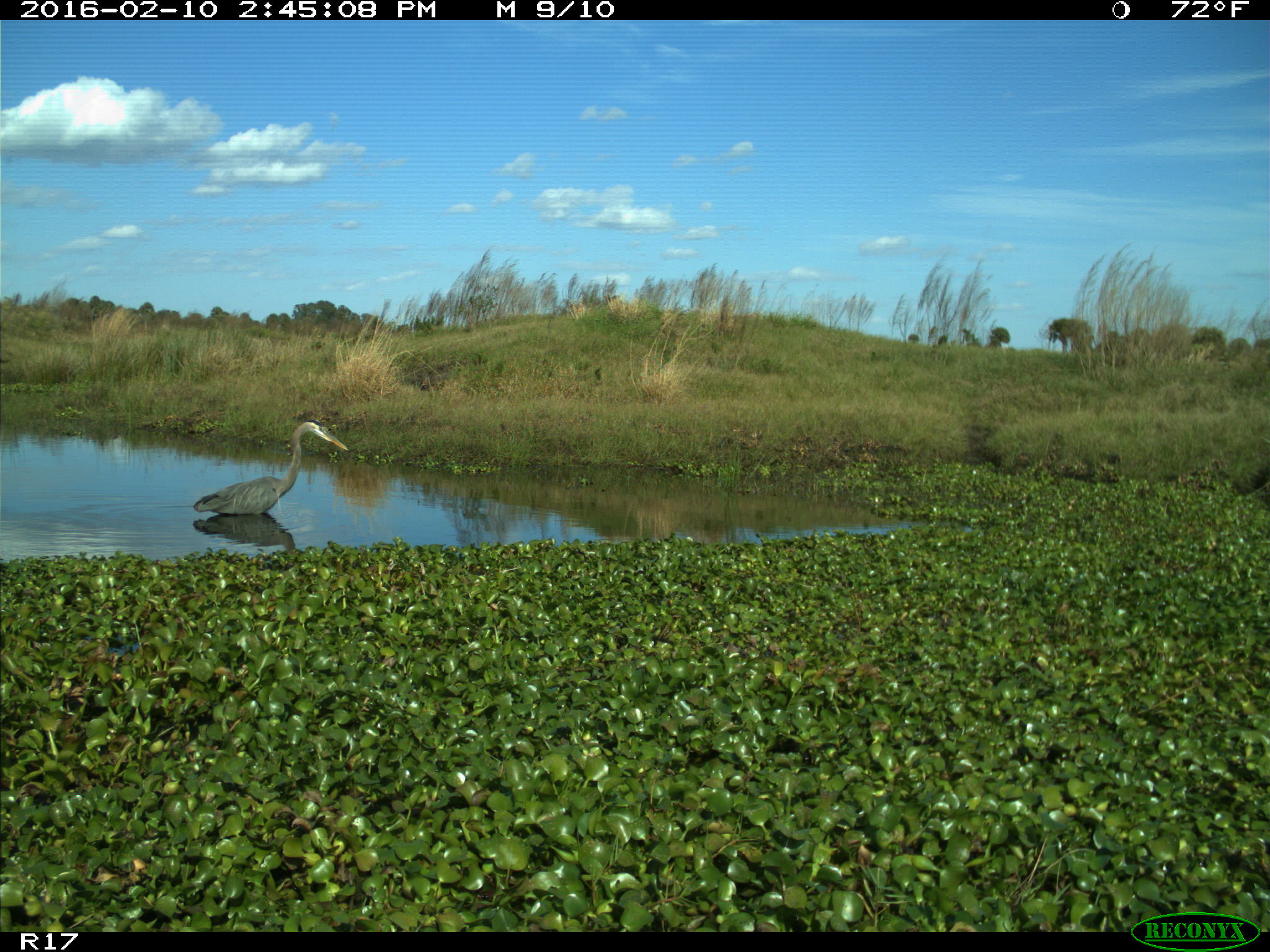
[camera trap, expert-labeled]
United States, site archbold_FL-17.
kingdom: Animalia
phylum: Chordata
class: Aves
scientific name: Aves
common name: birds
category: unidentified bird